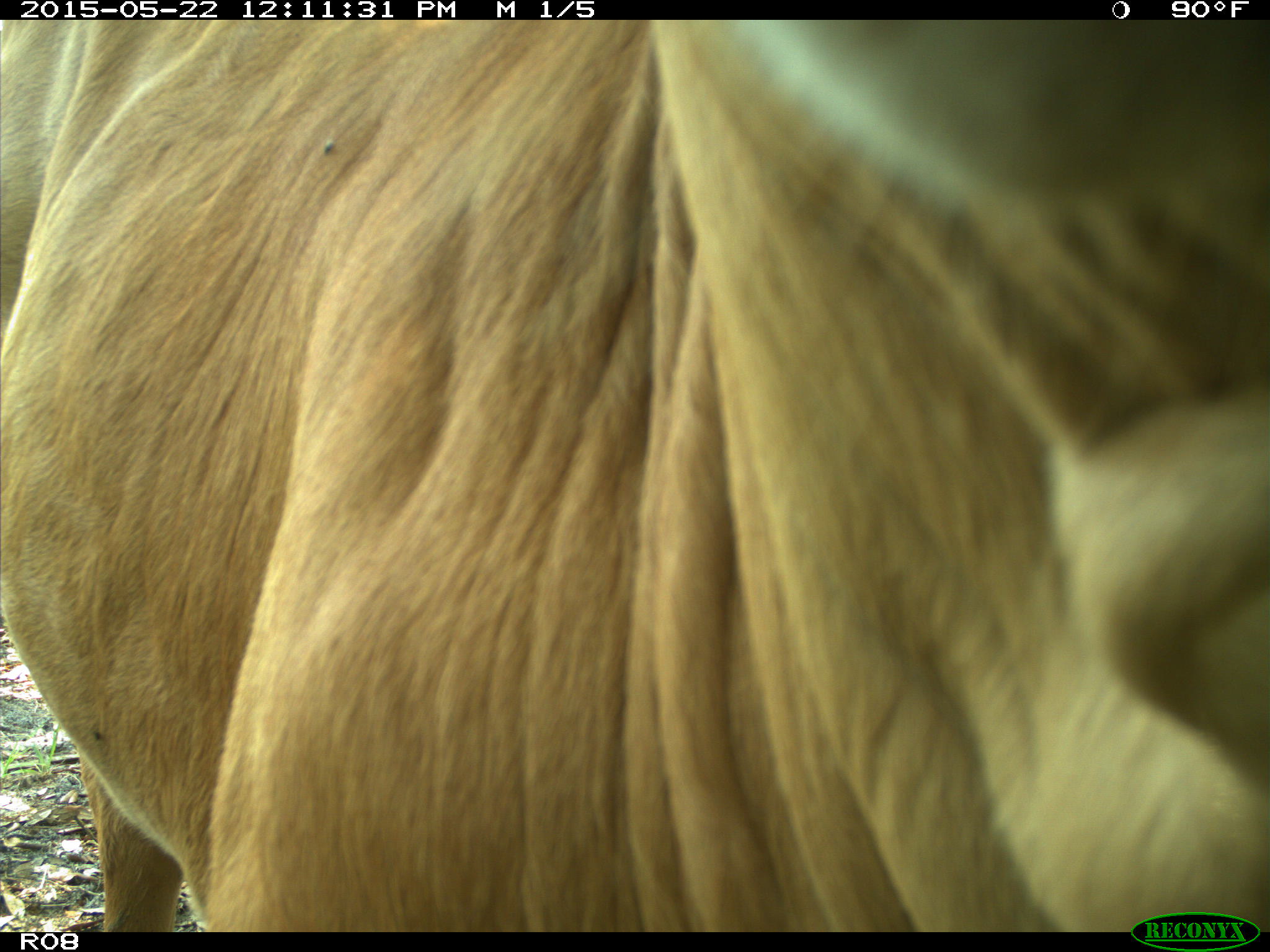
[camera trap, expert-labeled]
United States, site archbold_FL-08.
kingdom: Animalia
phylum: Chordata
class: Mammalia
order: Artiodactyla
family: Bovidae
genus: Bos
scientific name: Bos taurus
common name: domestic cow